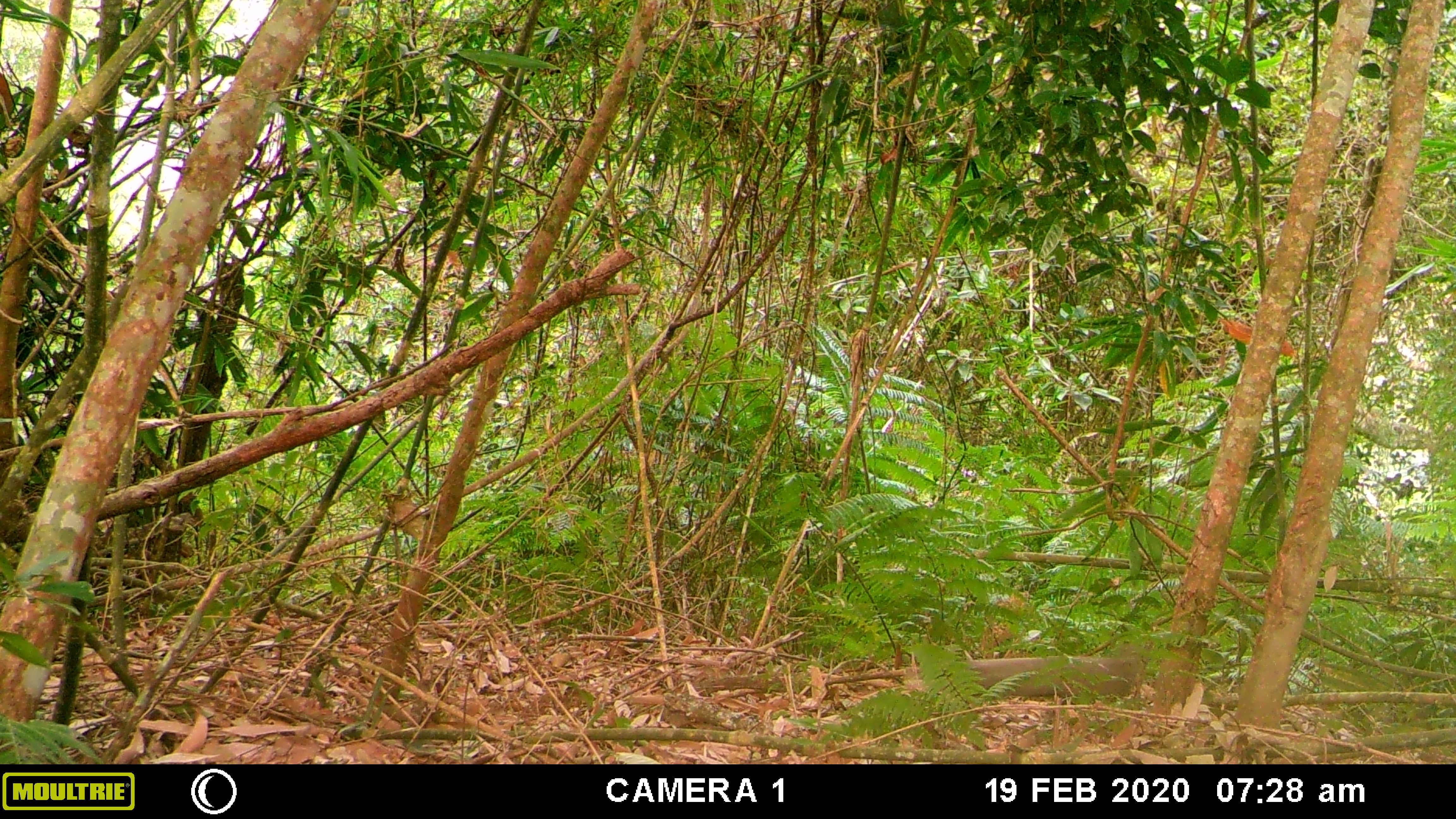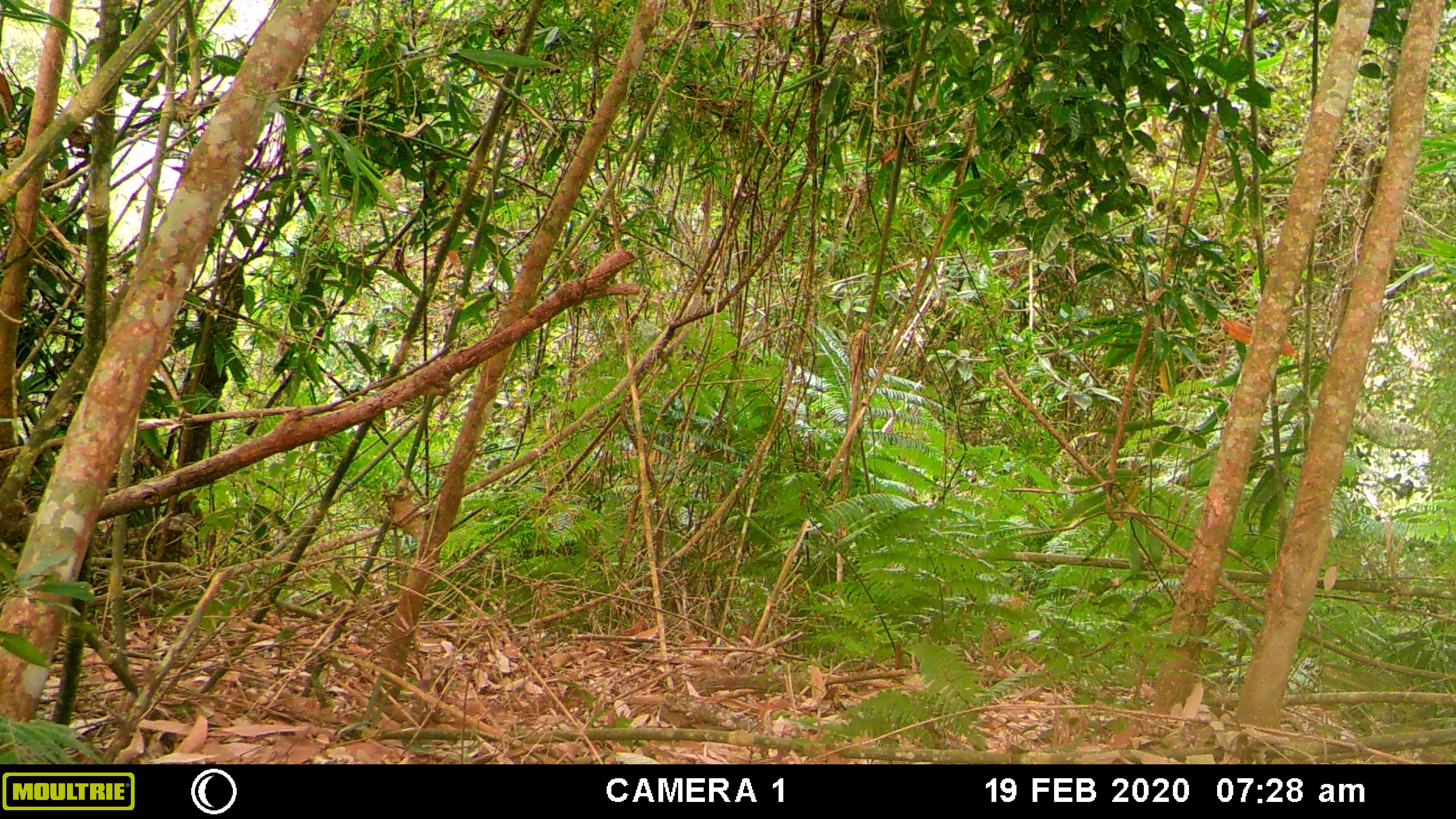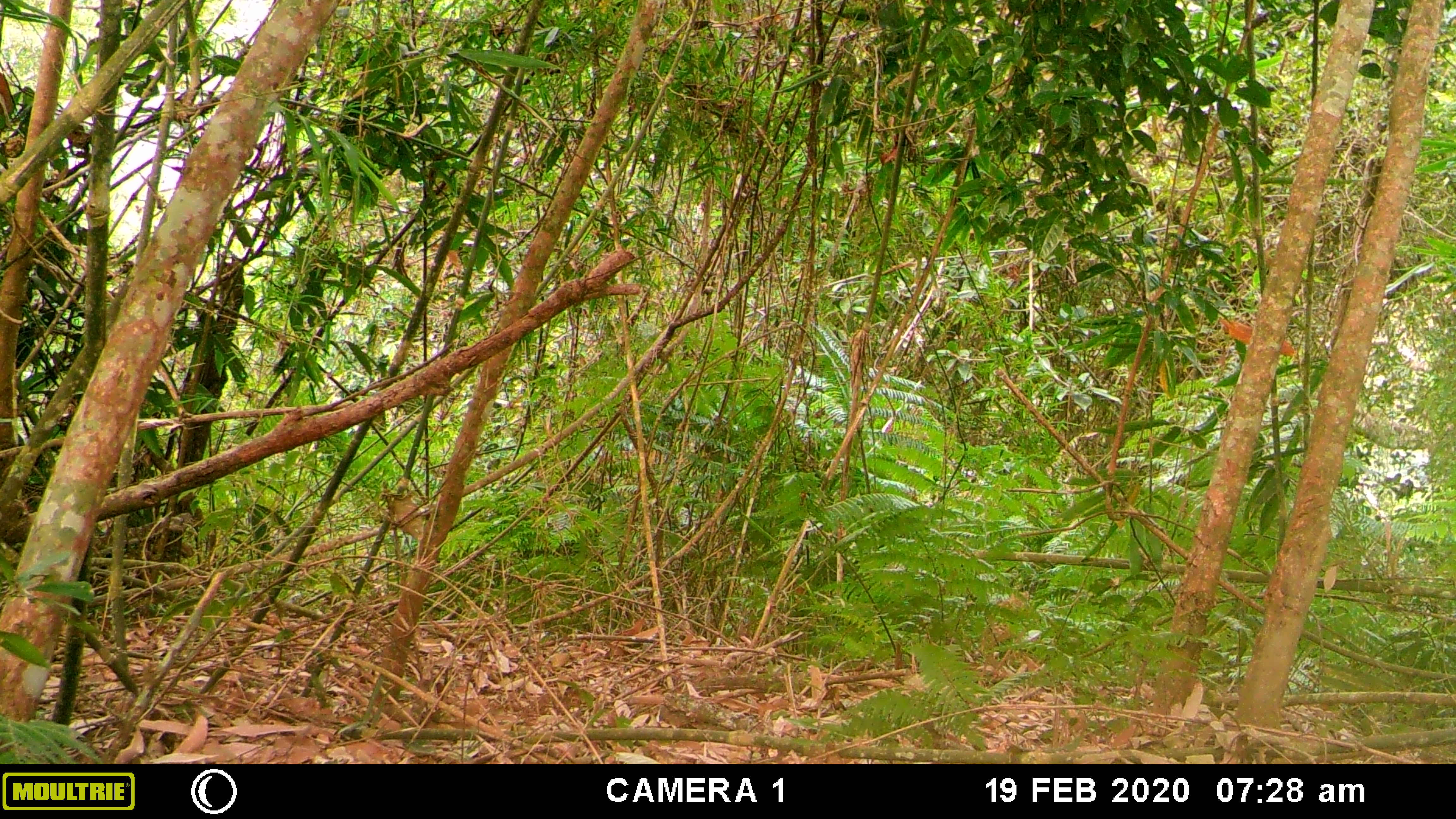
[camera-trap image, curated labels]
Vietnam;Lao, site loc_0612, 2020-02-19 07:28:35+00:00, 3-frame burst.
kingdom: Animalia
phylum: Chordata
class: Aves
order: Galliformes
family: Phasianidae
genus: Polyplectron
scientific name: Polyplectron bicalcaratum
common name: gray peacock-pheasant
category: grey peacock pheasant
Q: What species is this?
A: Grey peacock pheasant (gray peacock-pheasant) (Polyplectron bicalcaratum).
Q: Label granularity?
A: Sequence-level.